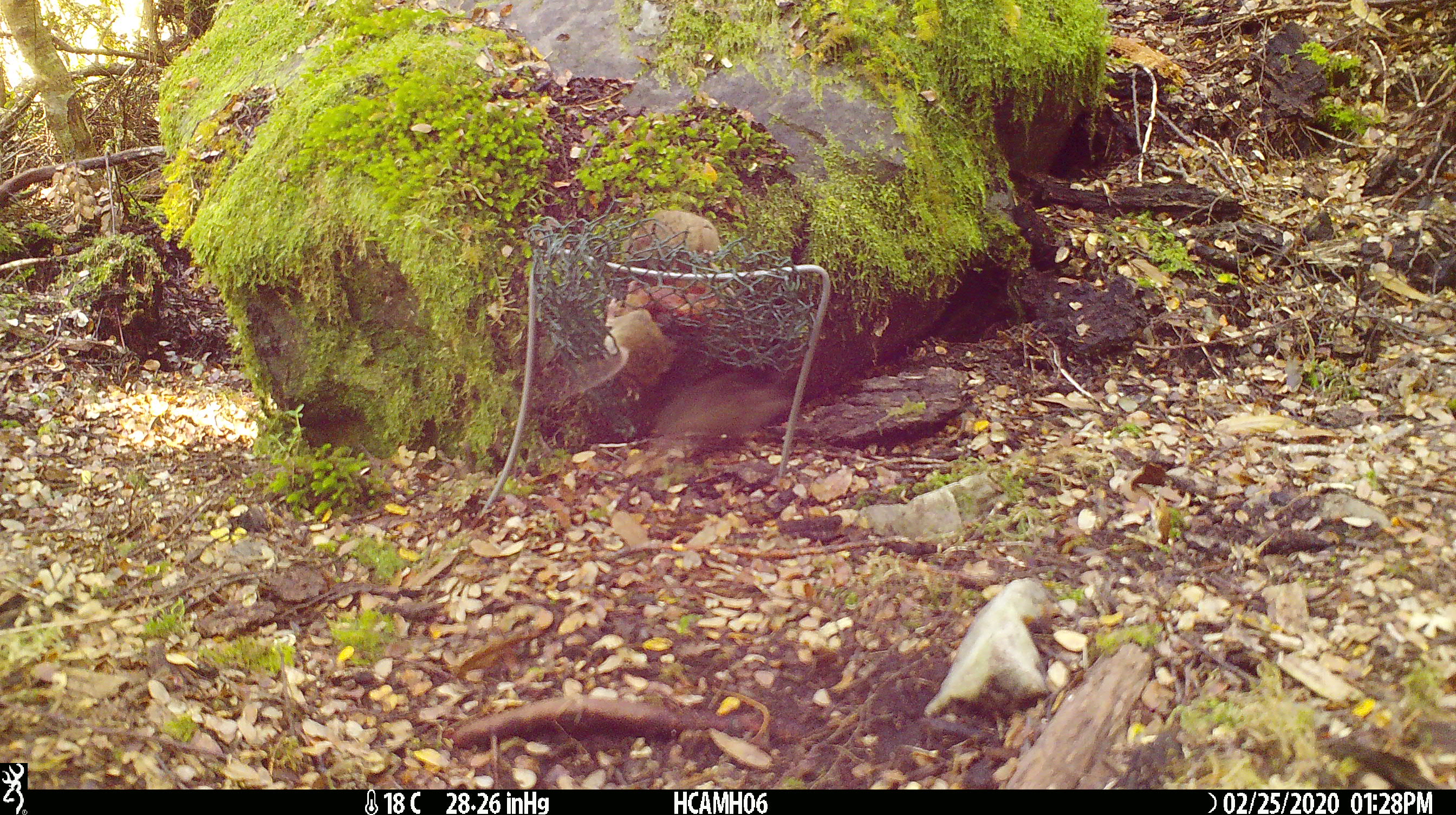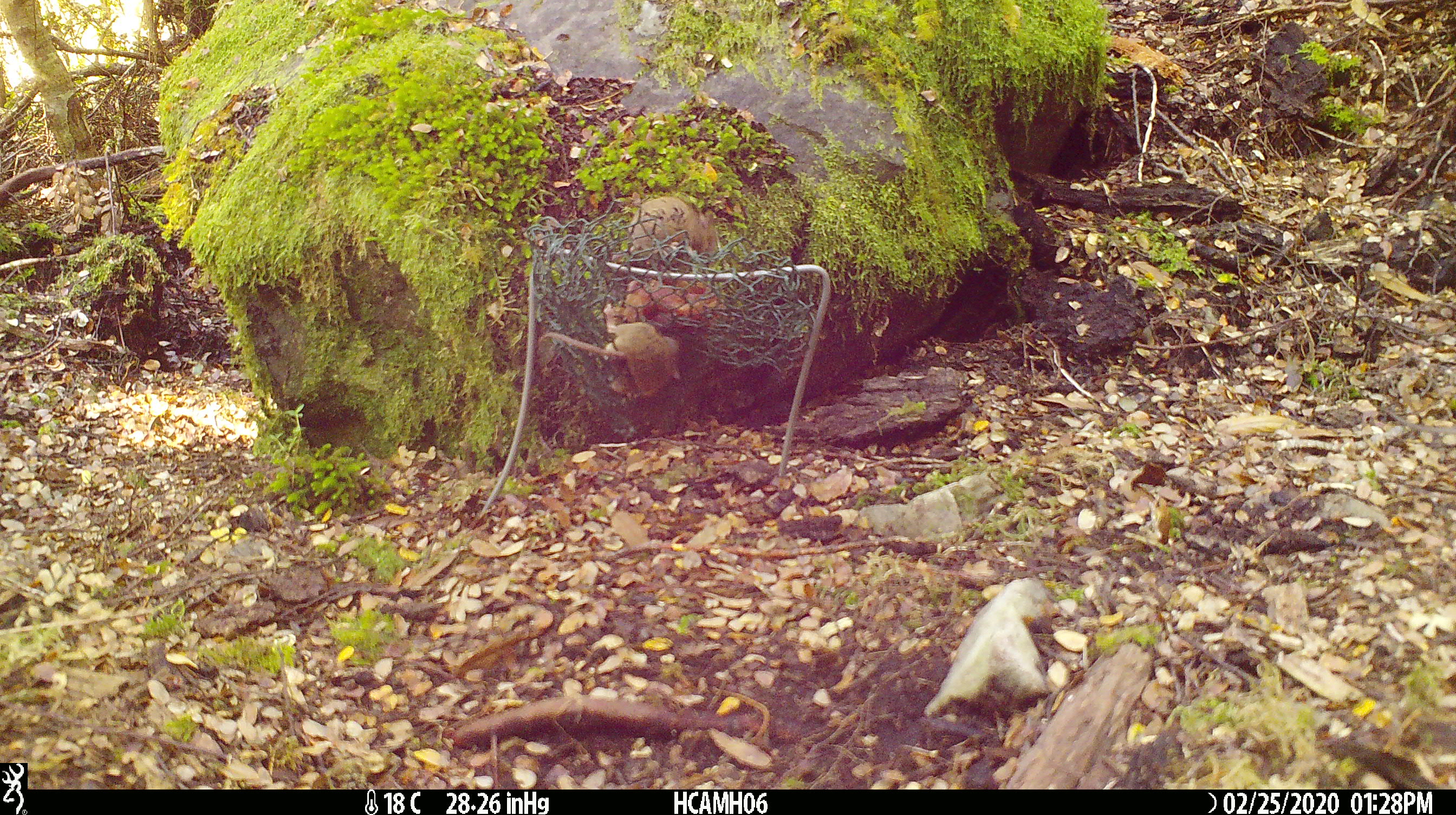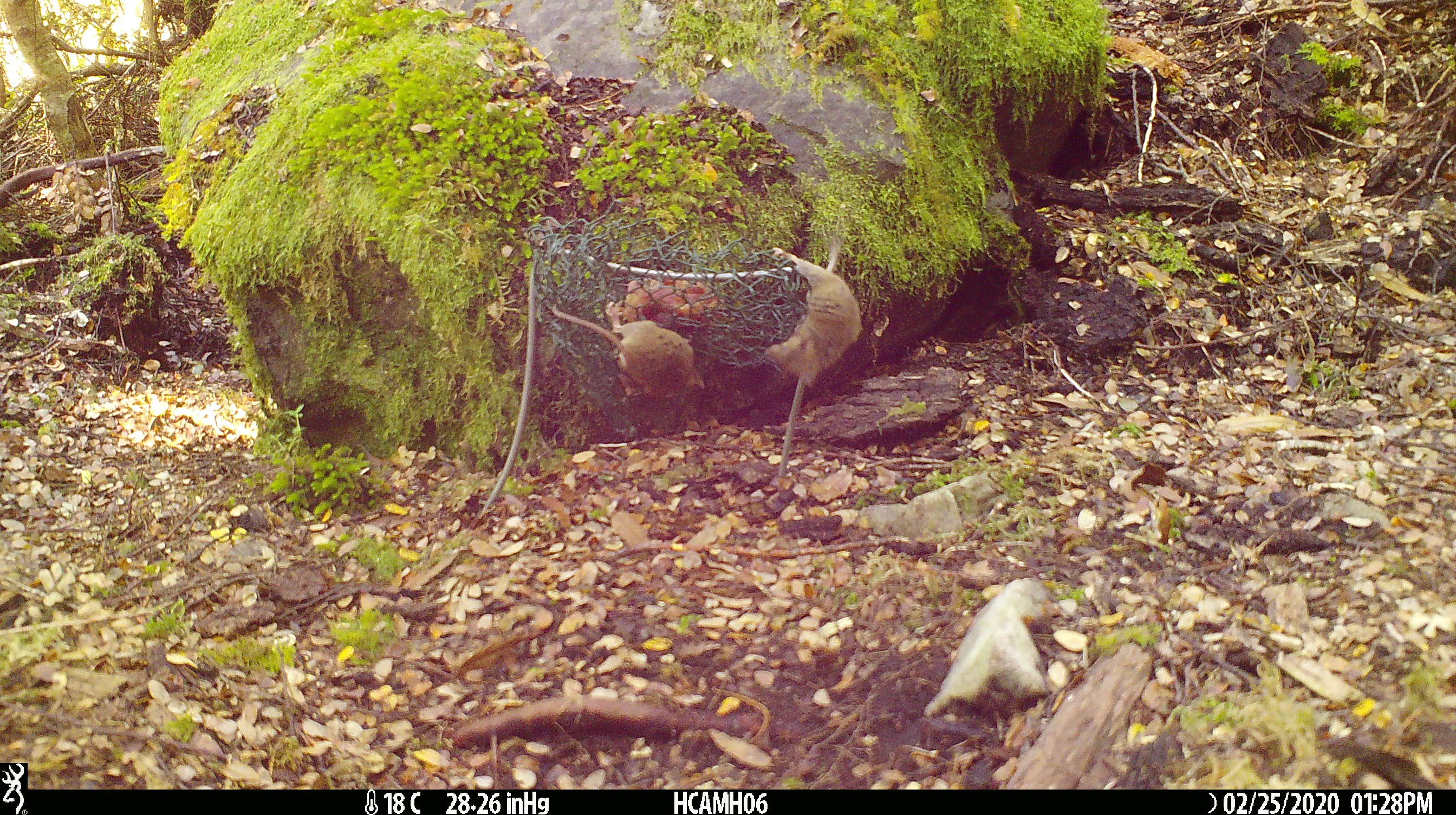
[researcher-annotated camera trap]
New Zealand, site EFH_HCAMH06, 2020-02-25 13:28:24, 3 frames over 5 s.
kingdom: Animalia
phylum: Chordata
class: Mammalia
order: Rodentia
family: Muridae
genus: Mus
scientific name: Mus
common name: mouse